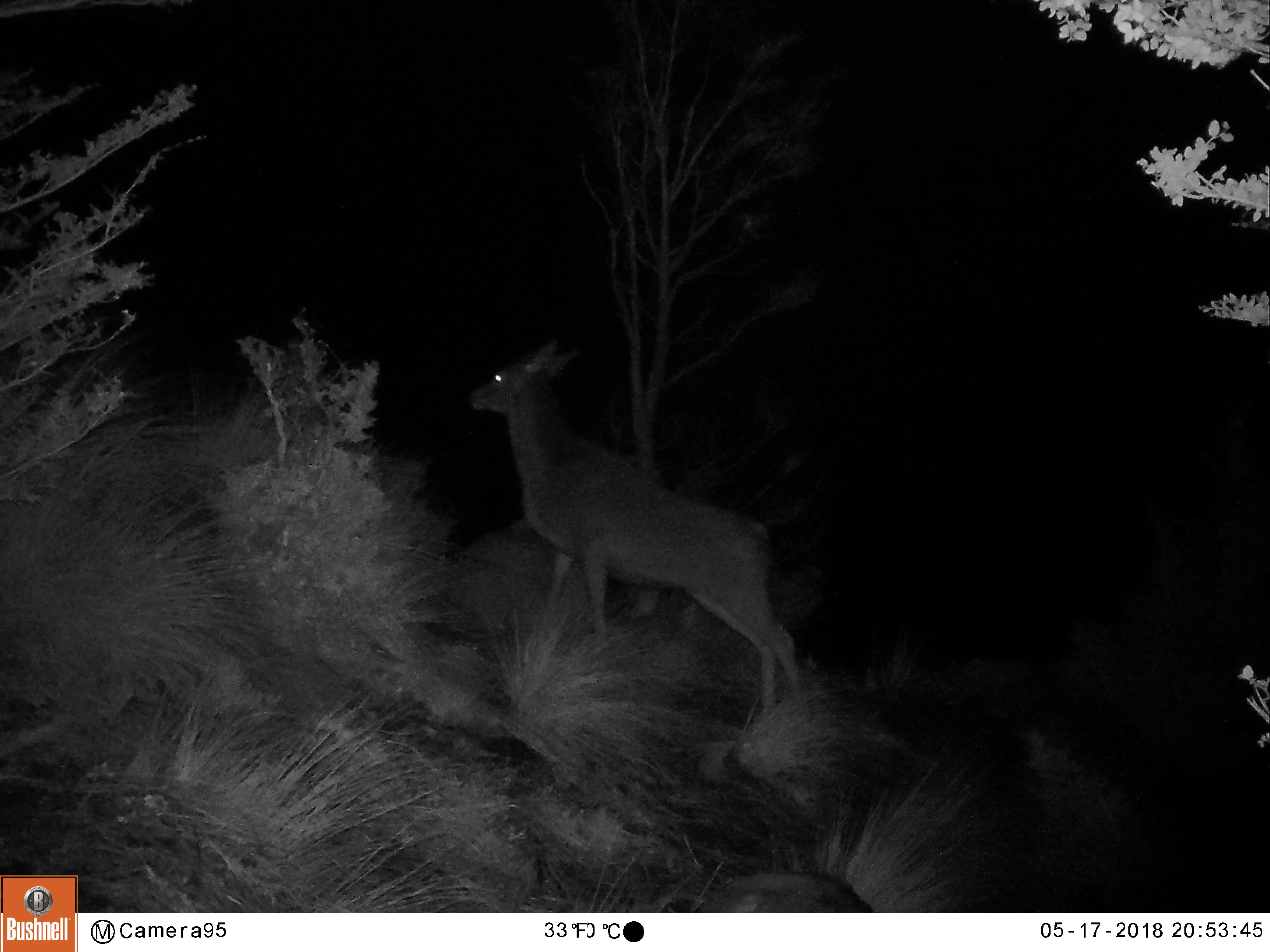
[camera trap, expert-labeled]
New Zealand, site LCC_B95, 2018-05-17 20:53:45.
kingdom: Animalia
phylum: Chordata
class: Mammalia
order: Artiodactyla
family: Cervidae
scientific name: Cervidae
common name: deer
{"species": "deer (Cervidae)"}